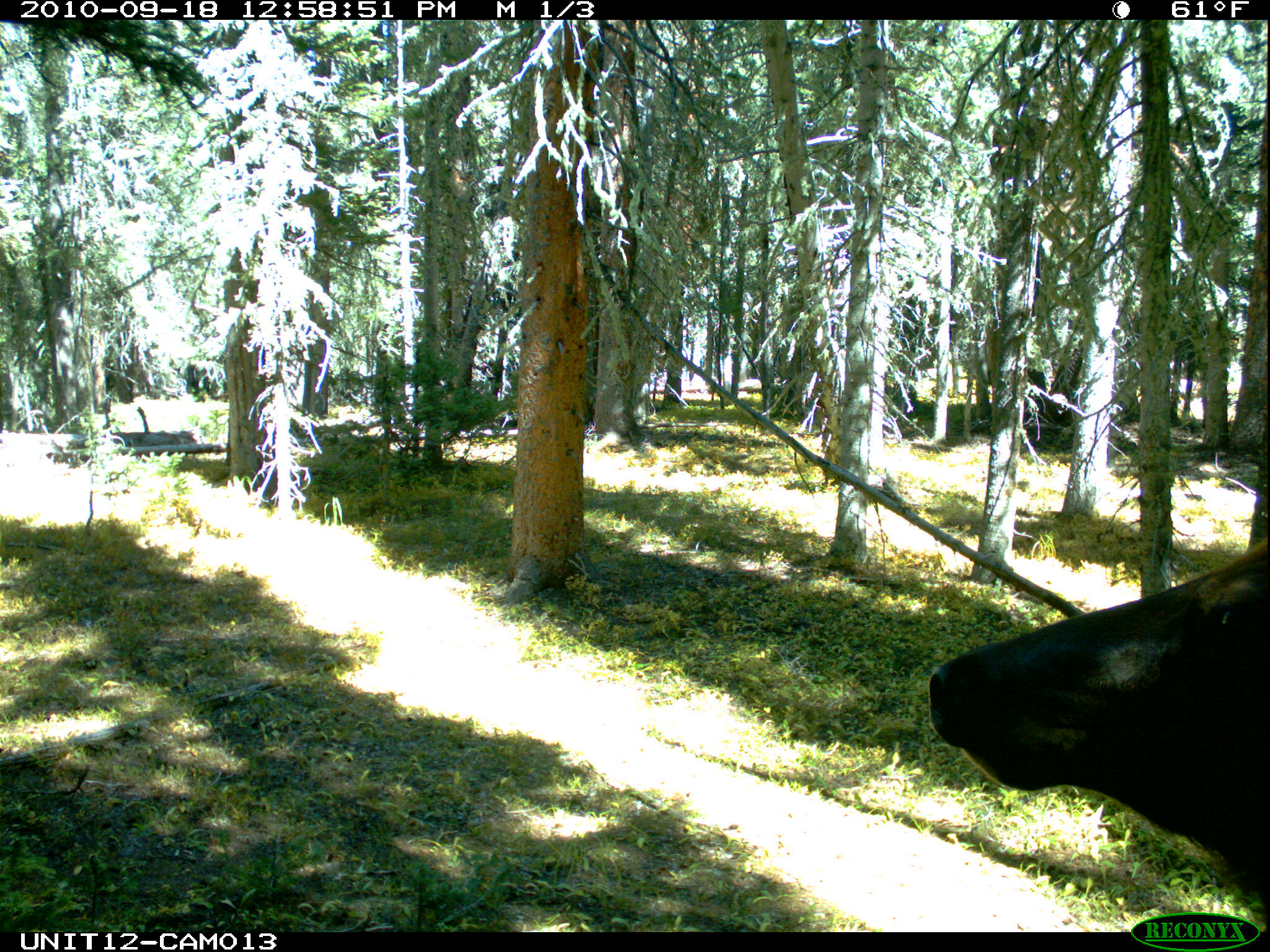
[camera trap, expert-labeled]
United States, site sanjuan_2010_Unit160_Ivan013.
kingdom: Animalia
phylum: Chordata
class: Mammalia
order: Artiodactyla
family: Cervidae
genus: Cervus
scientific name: Cervus elaphus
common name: red deer